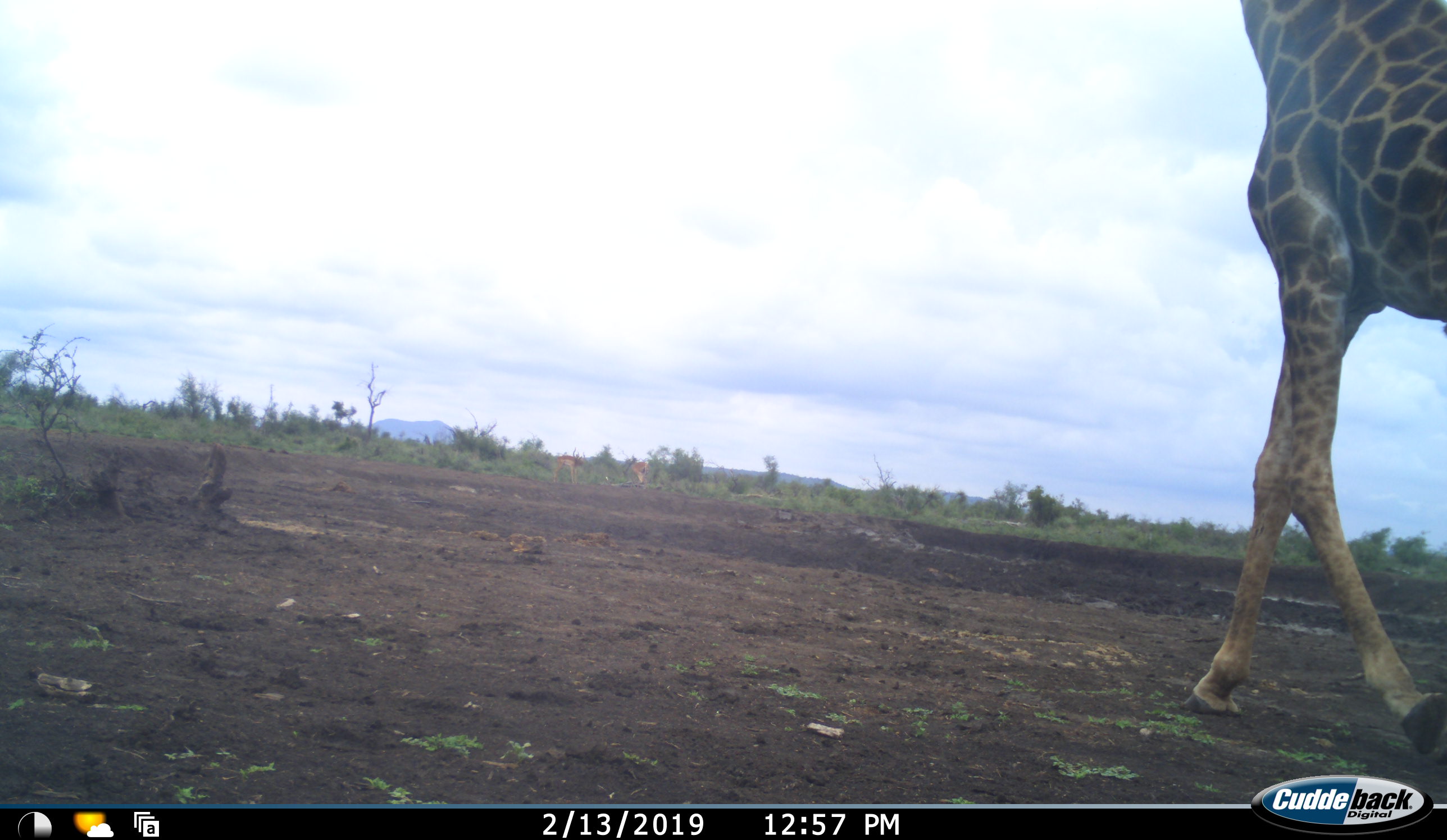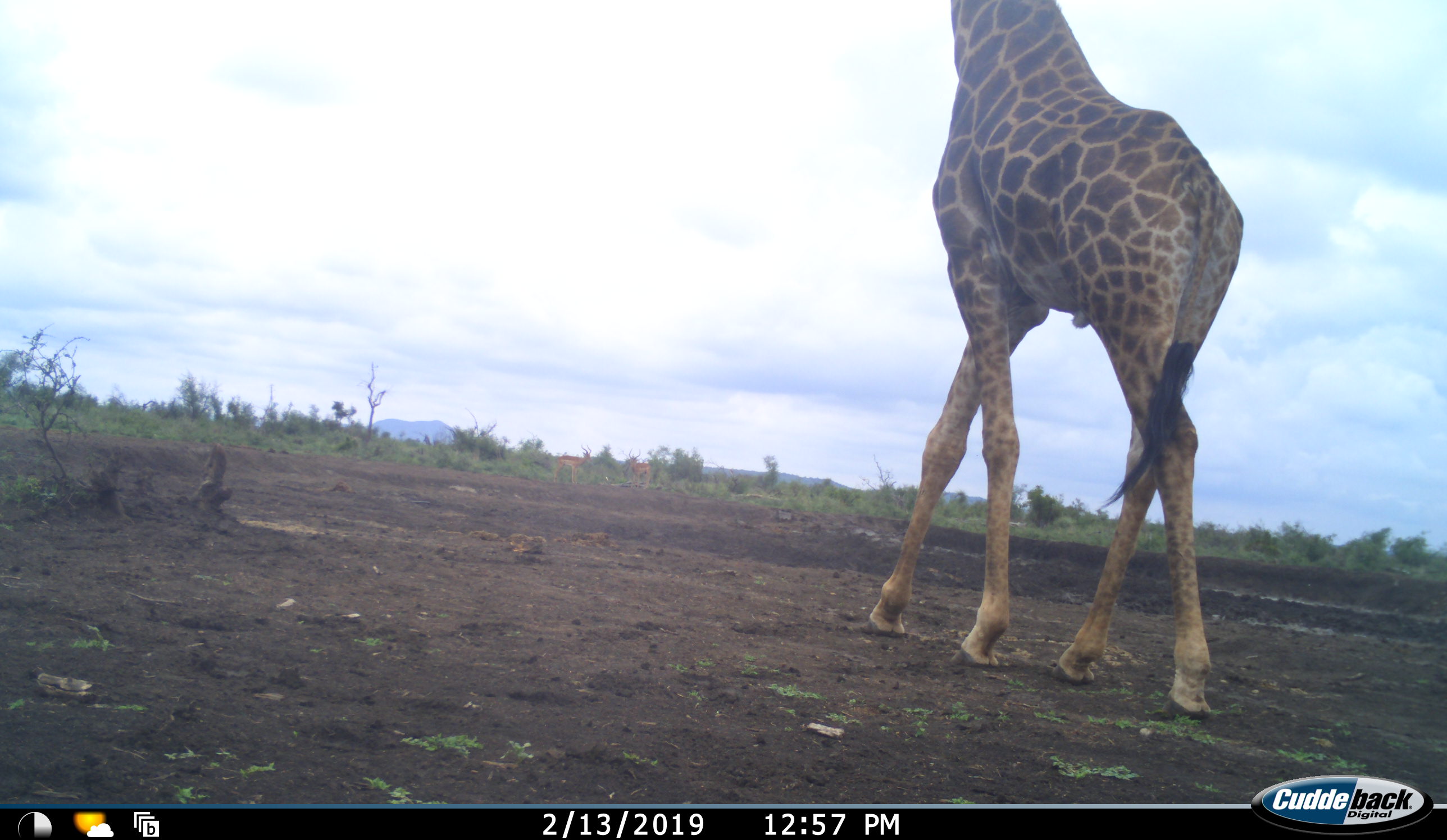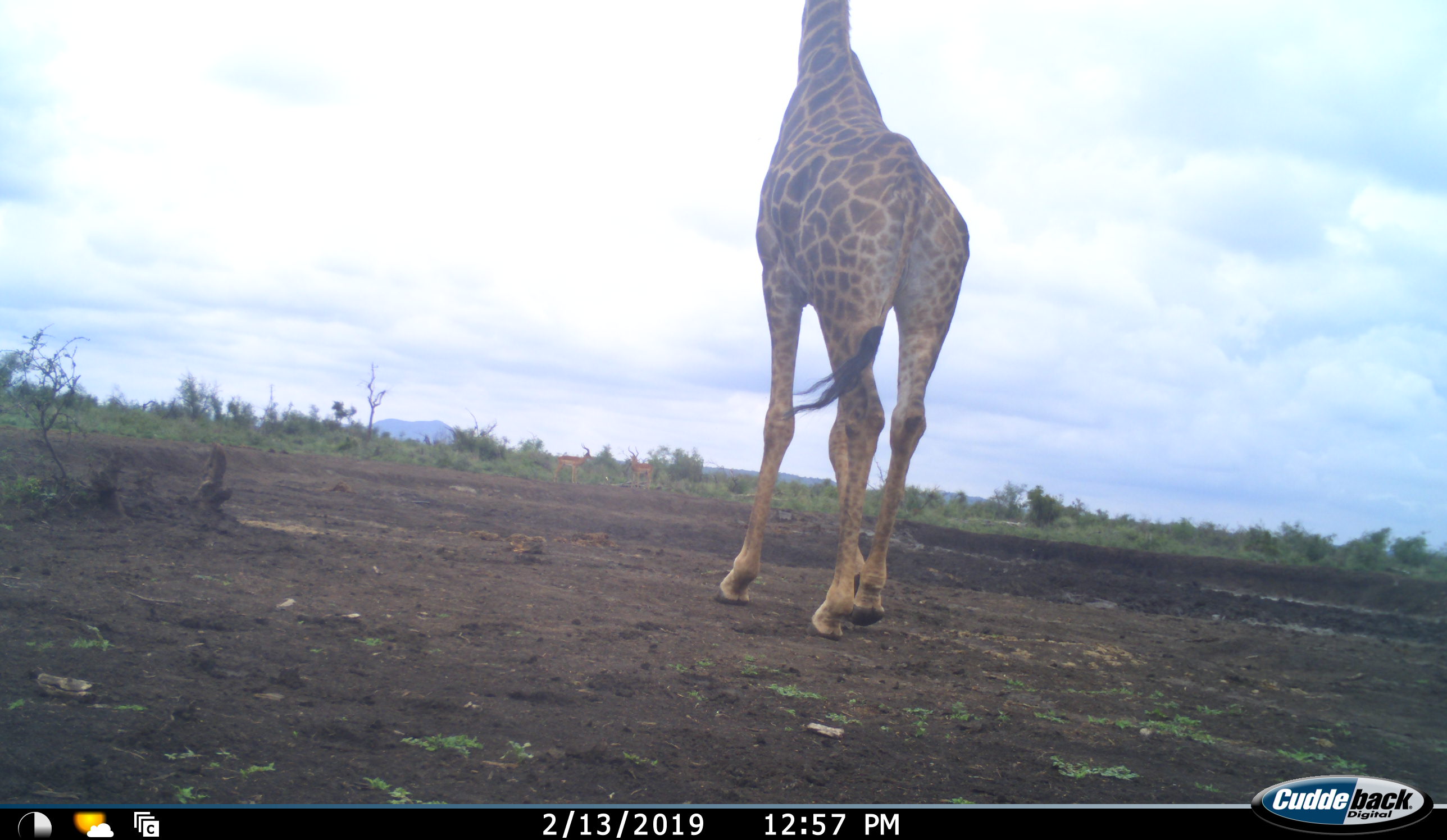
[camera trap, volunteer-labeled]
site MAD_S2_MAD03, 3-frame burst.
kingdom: Animalia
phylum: Chordata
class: Mammalia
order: Artiodactyla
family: Giraffidae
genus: Giraffa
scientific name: Giraffa camelopardalis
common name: giraffe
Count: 1.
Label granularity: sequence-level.